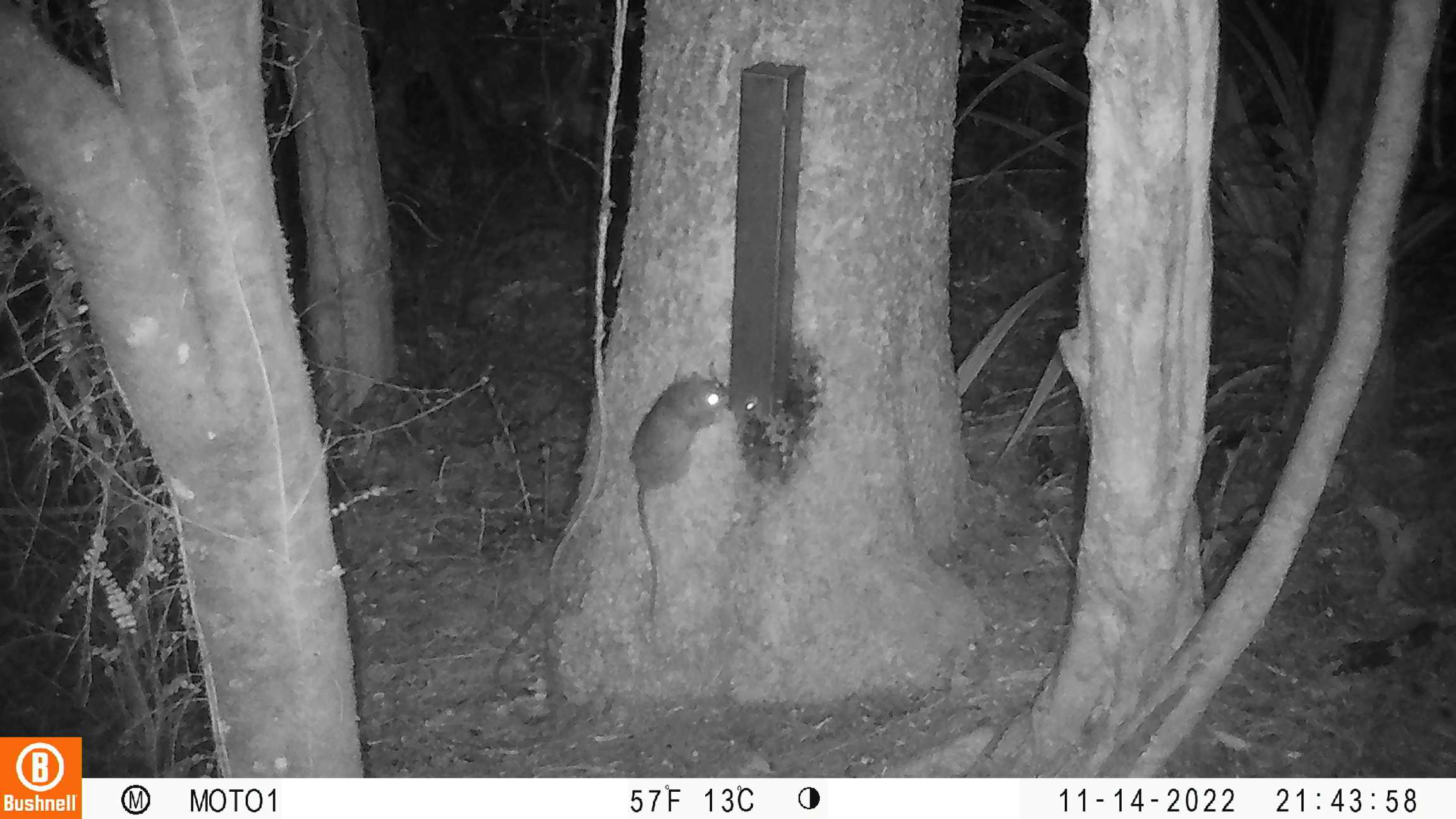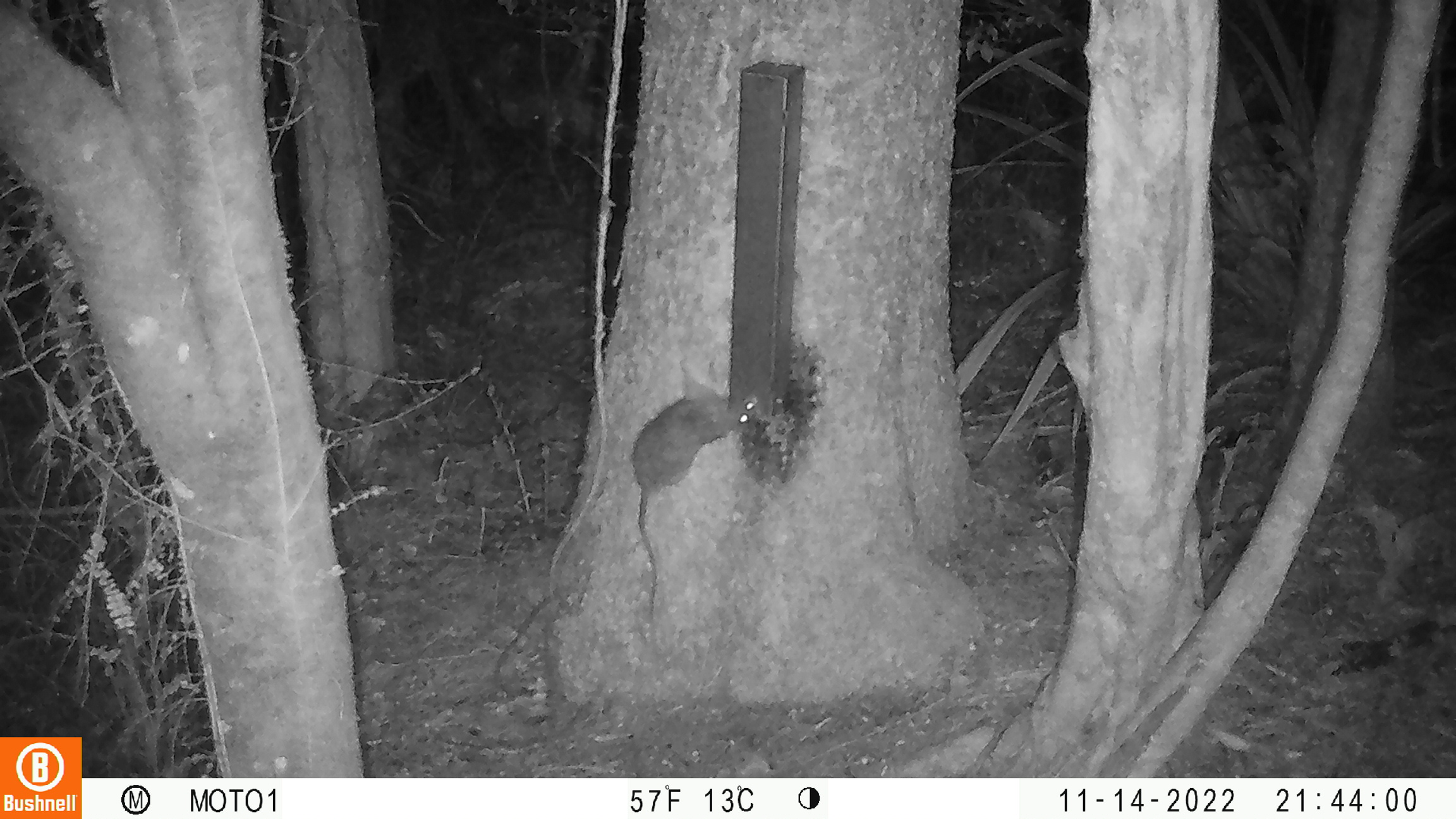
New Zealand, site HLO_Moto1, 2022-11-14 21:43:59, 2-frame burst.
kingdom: Animalia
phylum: Chordata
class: Mammalia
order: Rodentia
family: Muridae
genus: Rattus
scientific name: Rattus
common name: rat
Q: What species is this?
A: Rat (Rattus).